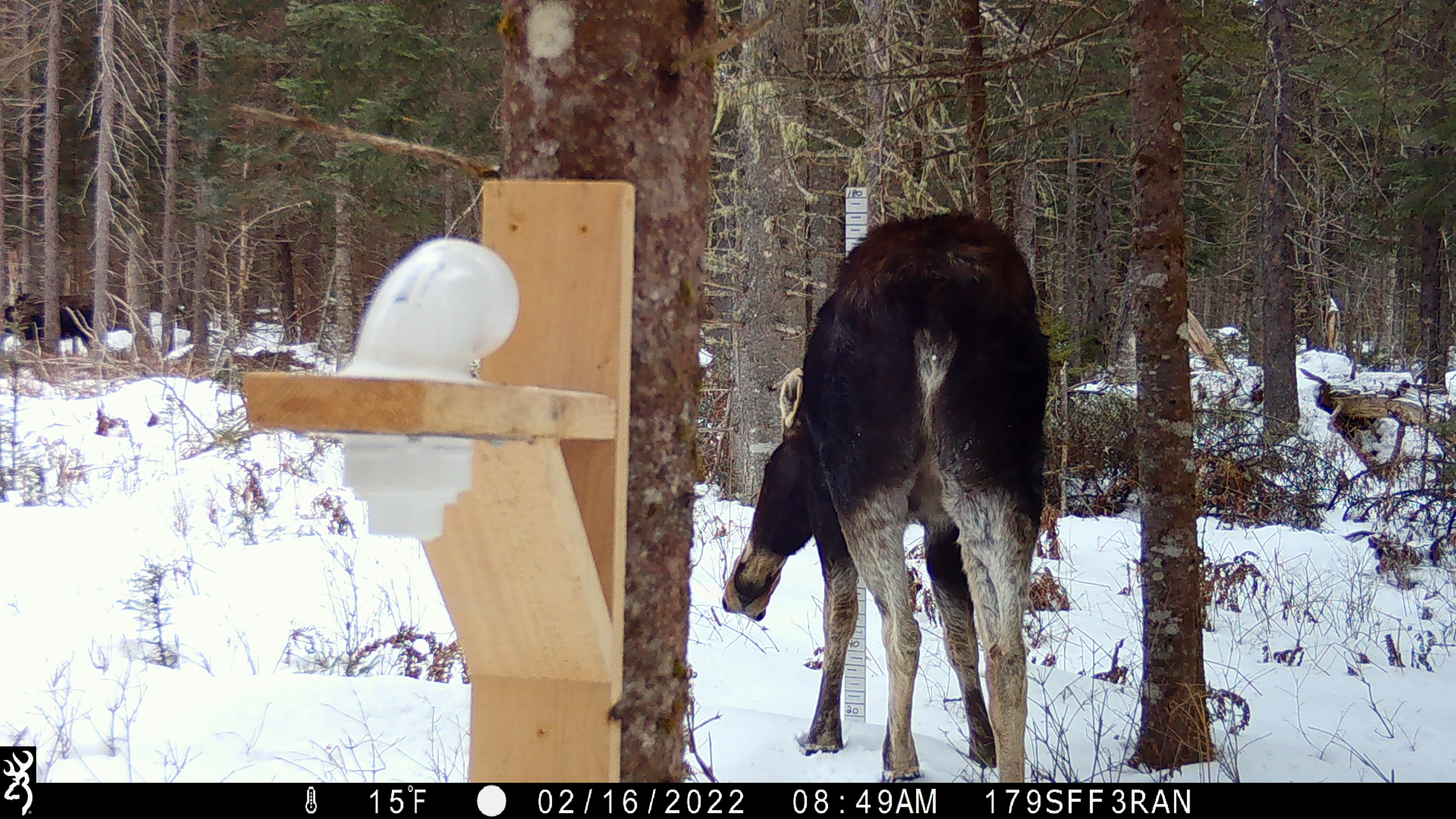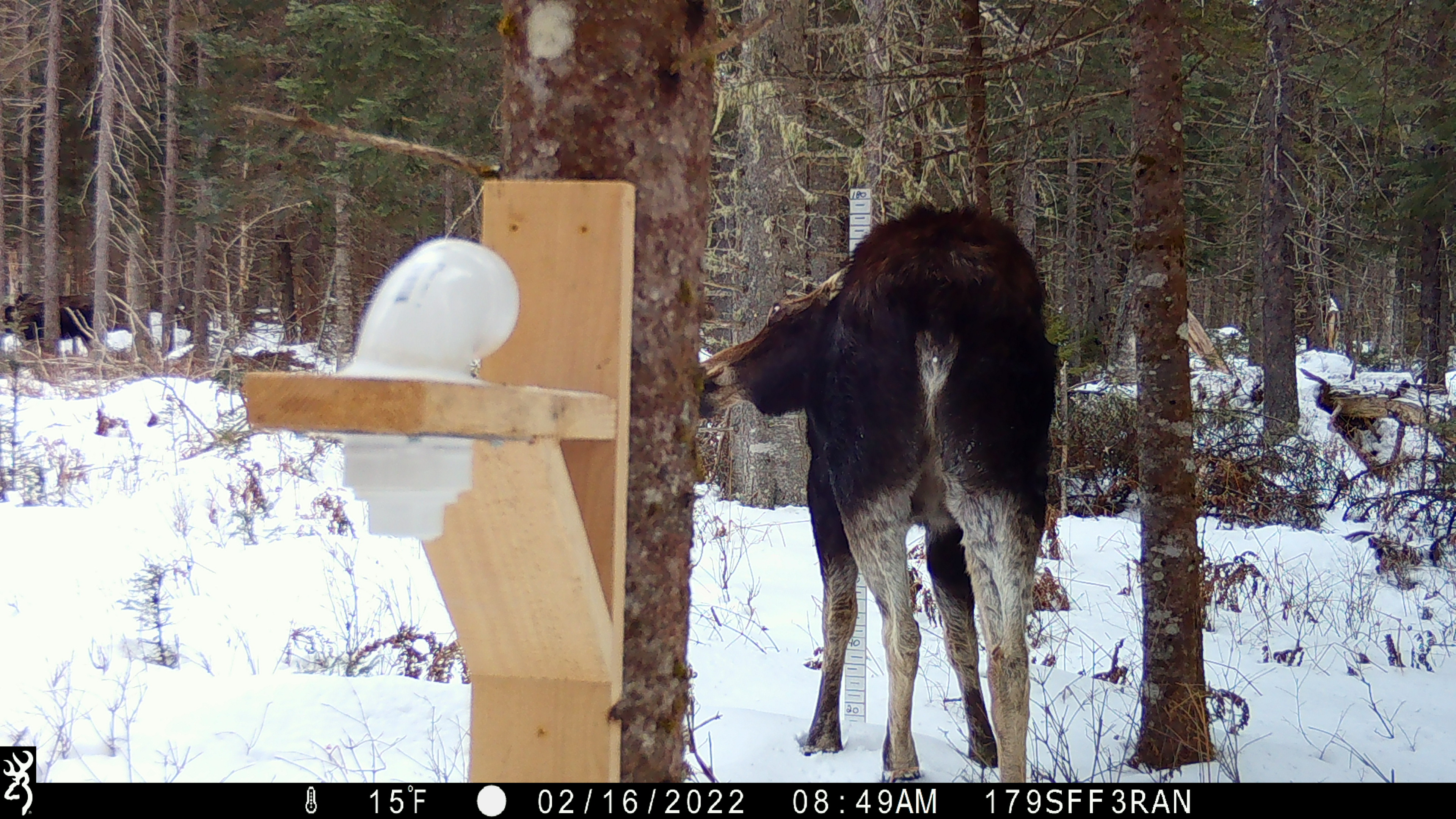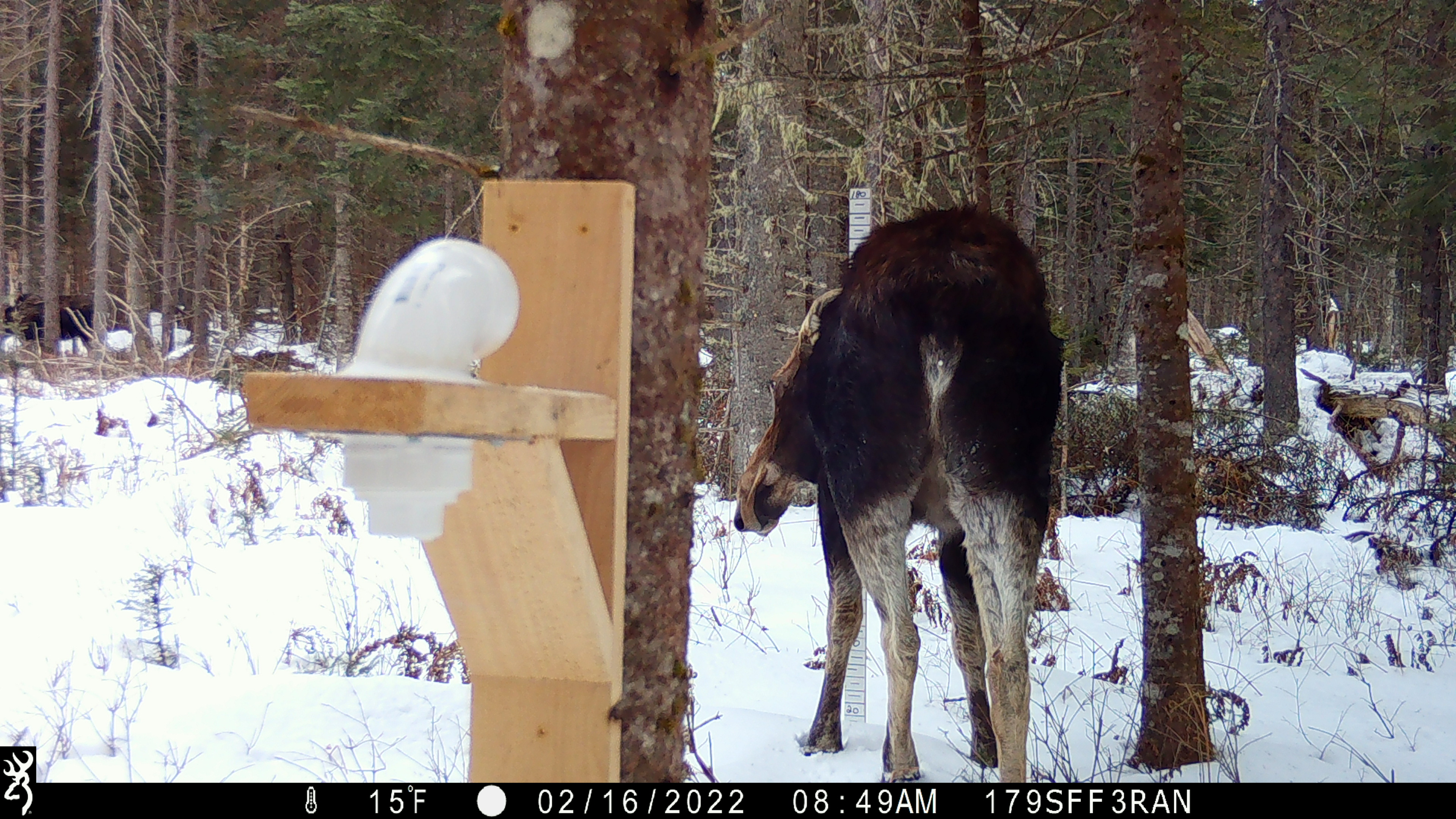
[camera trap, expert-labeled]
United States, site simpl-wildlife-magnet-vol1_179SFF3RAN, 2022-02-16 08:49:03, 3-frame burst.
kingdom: Animalia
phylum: Chordata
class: Mammalia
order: Artiodactyla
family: Cervidae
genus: Alces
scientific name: Alces alces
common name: moose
Moose (Alces alces).